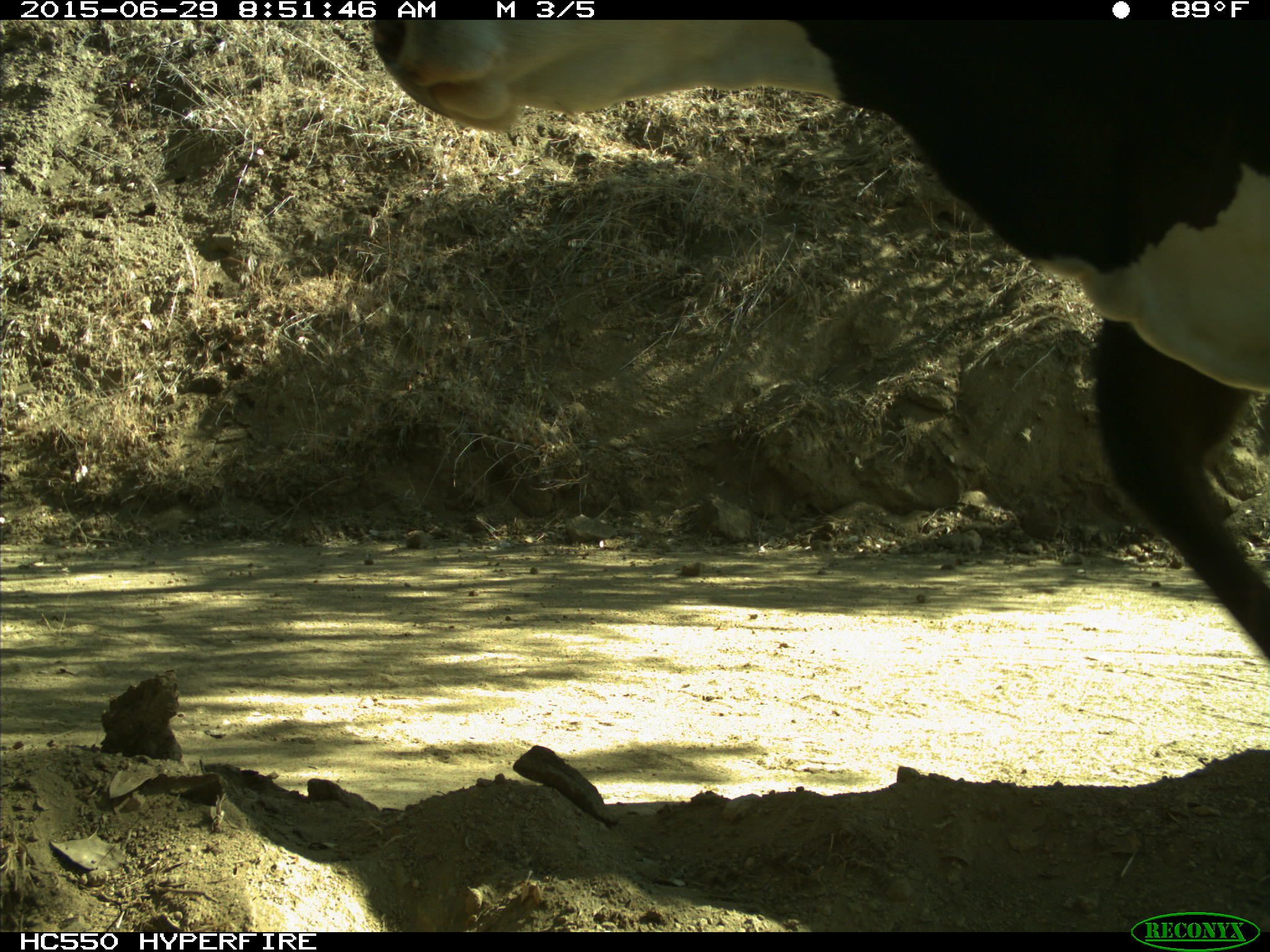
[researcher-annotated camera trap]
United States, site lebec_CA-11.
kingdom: Animalia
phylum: Chordata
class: Mammalia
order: Artiodactyla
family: Bovidae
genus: Bos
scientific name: Bos taurus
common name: domestic cow